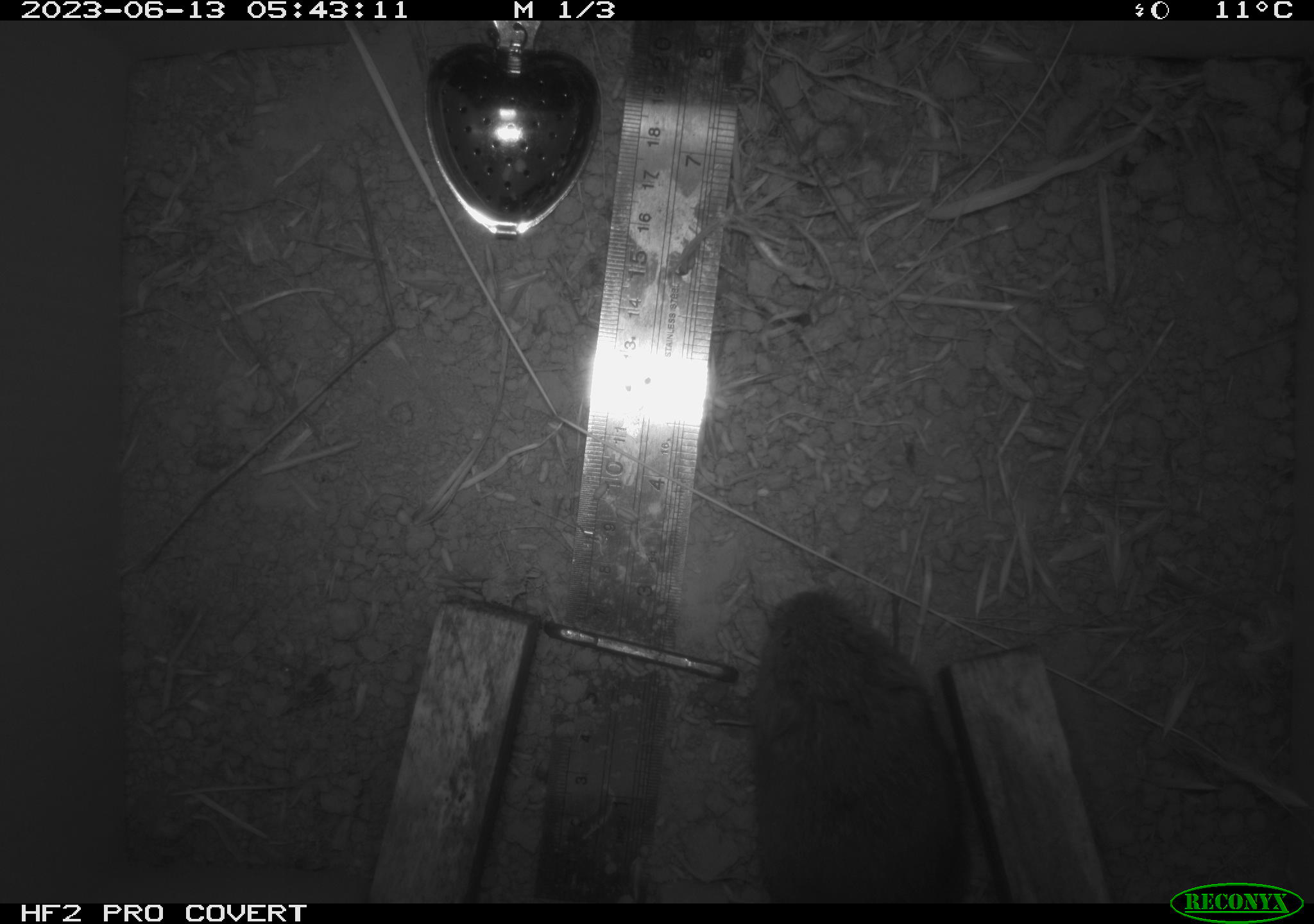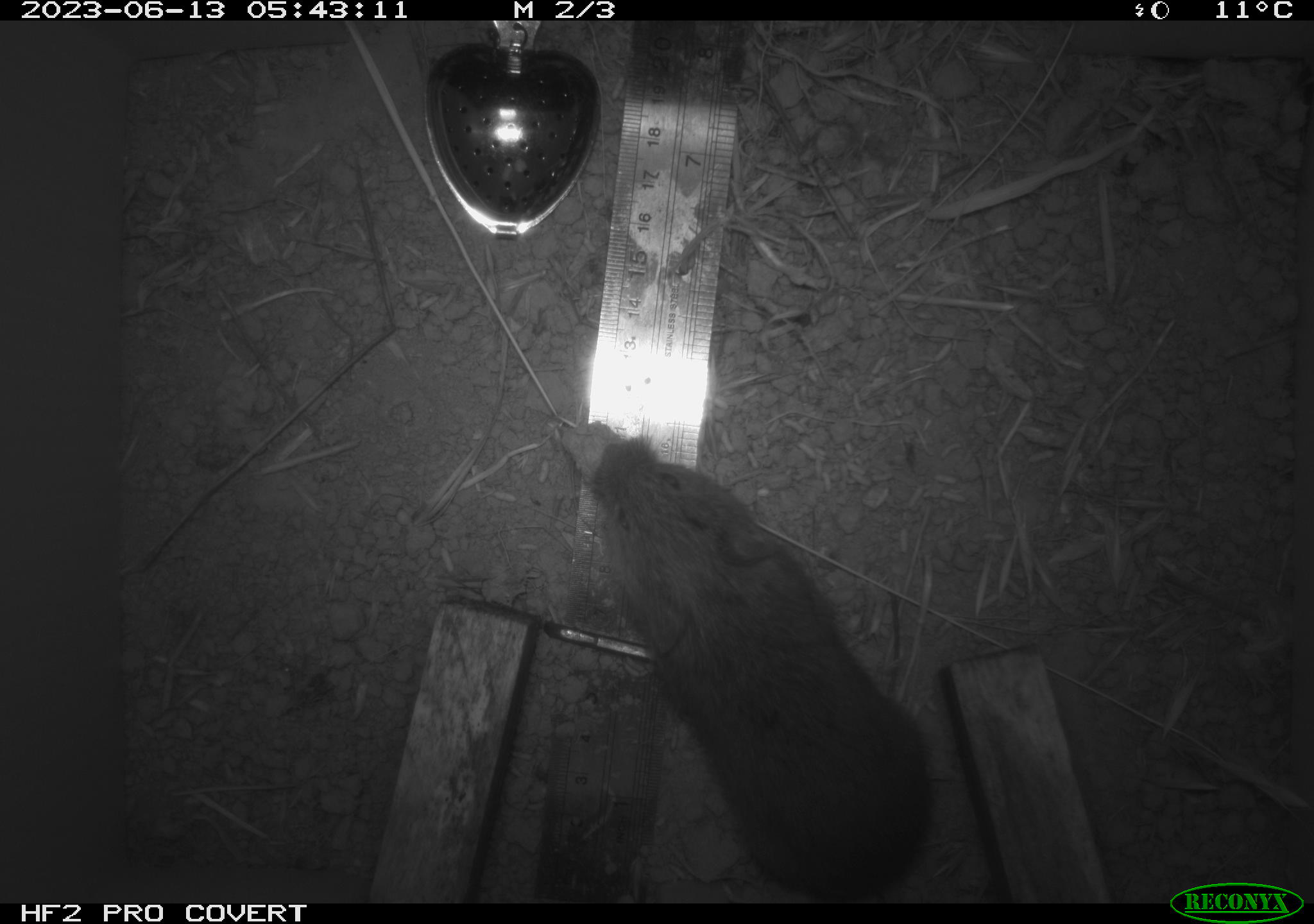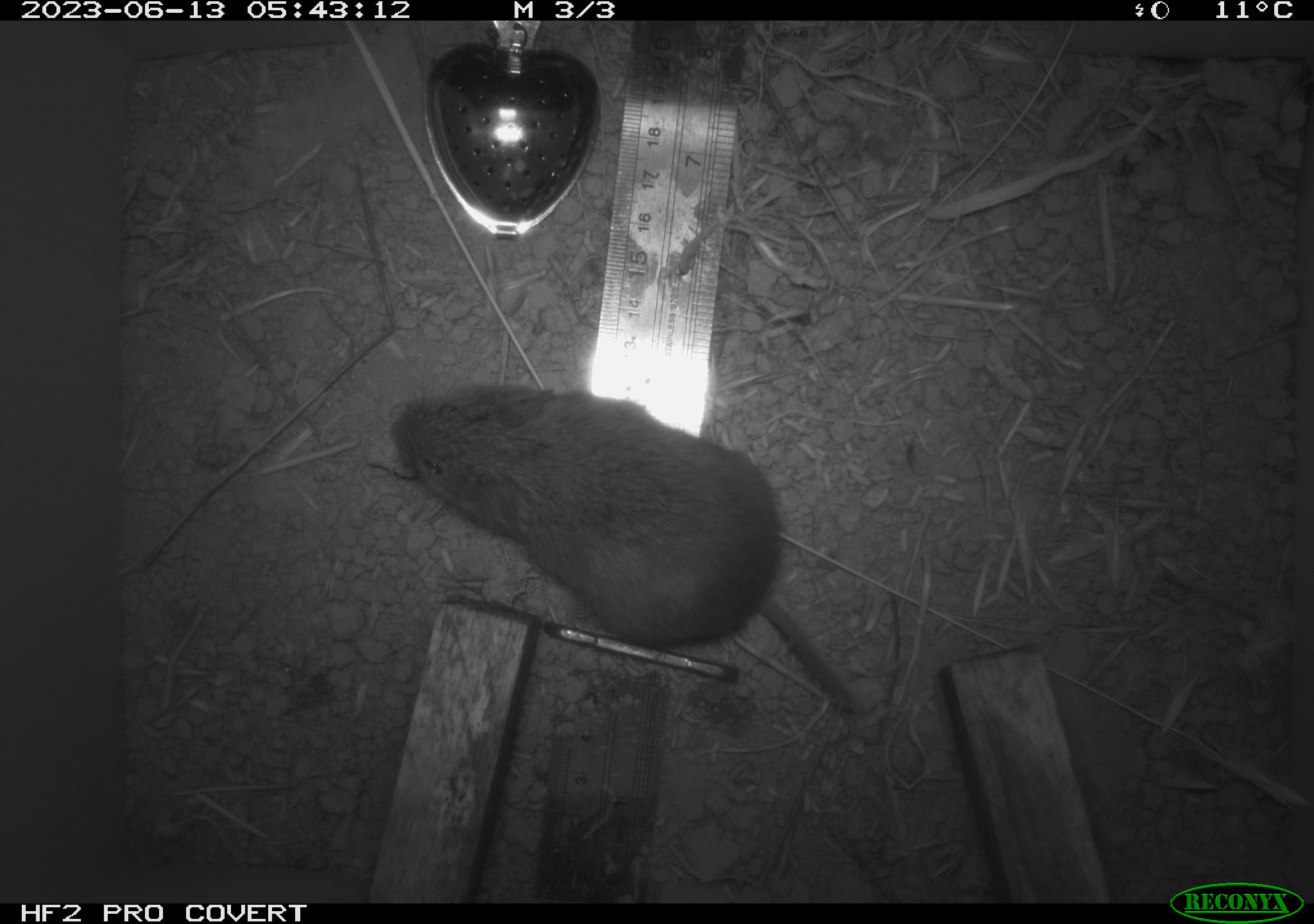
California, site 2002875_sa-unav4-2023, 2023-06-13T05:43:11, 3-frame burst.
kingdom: Animalia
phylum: Chordata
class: Mammalia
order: Rodentia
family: Cricetidae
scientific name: Arvicolinae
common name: voles, lemmings, and muskrats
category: arvicolinae subfamily